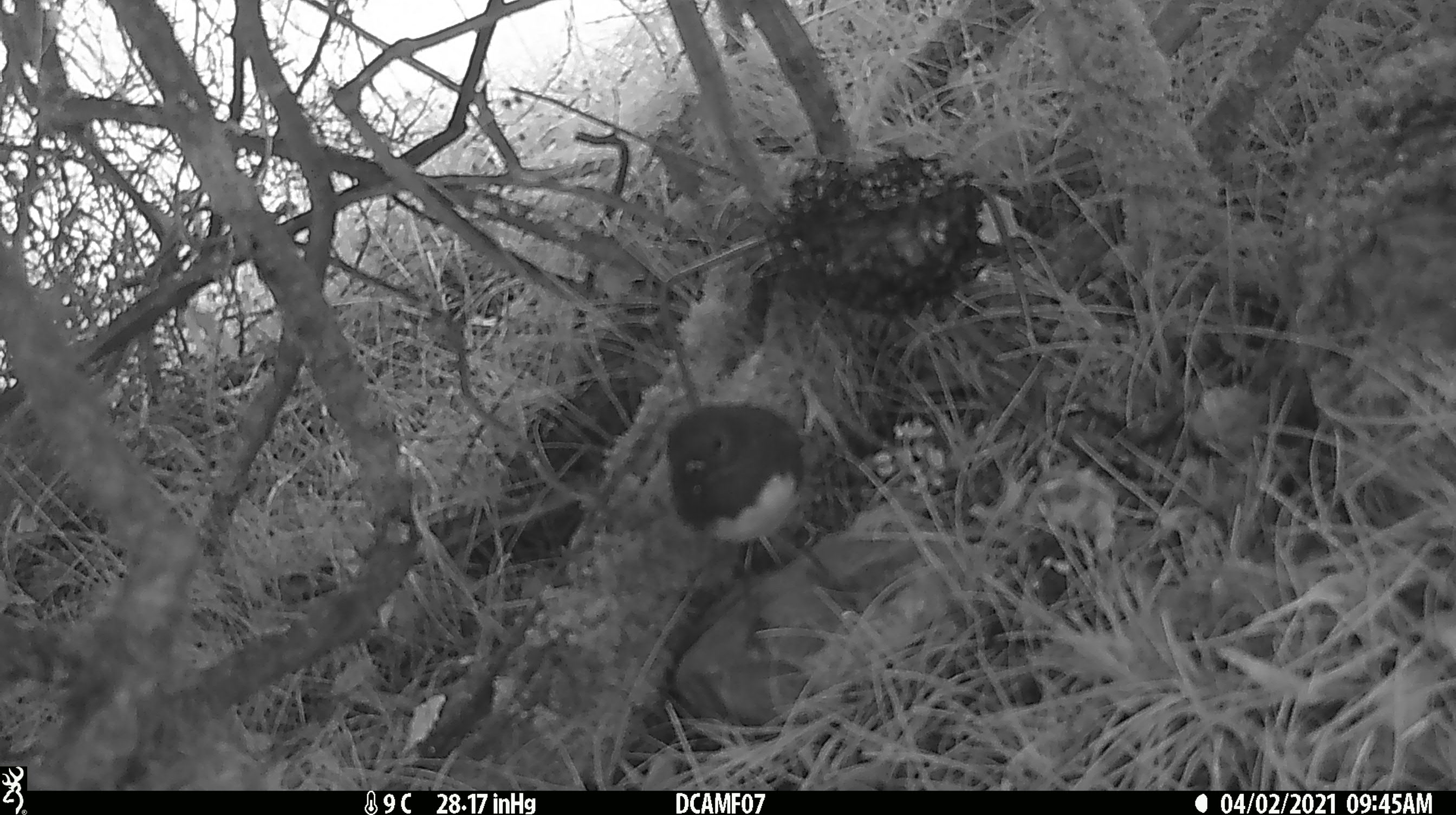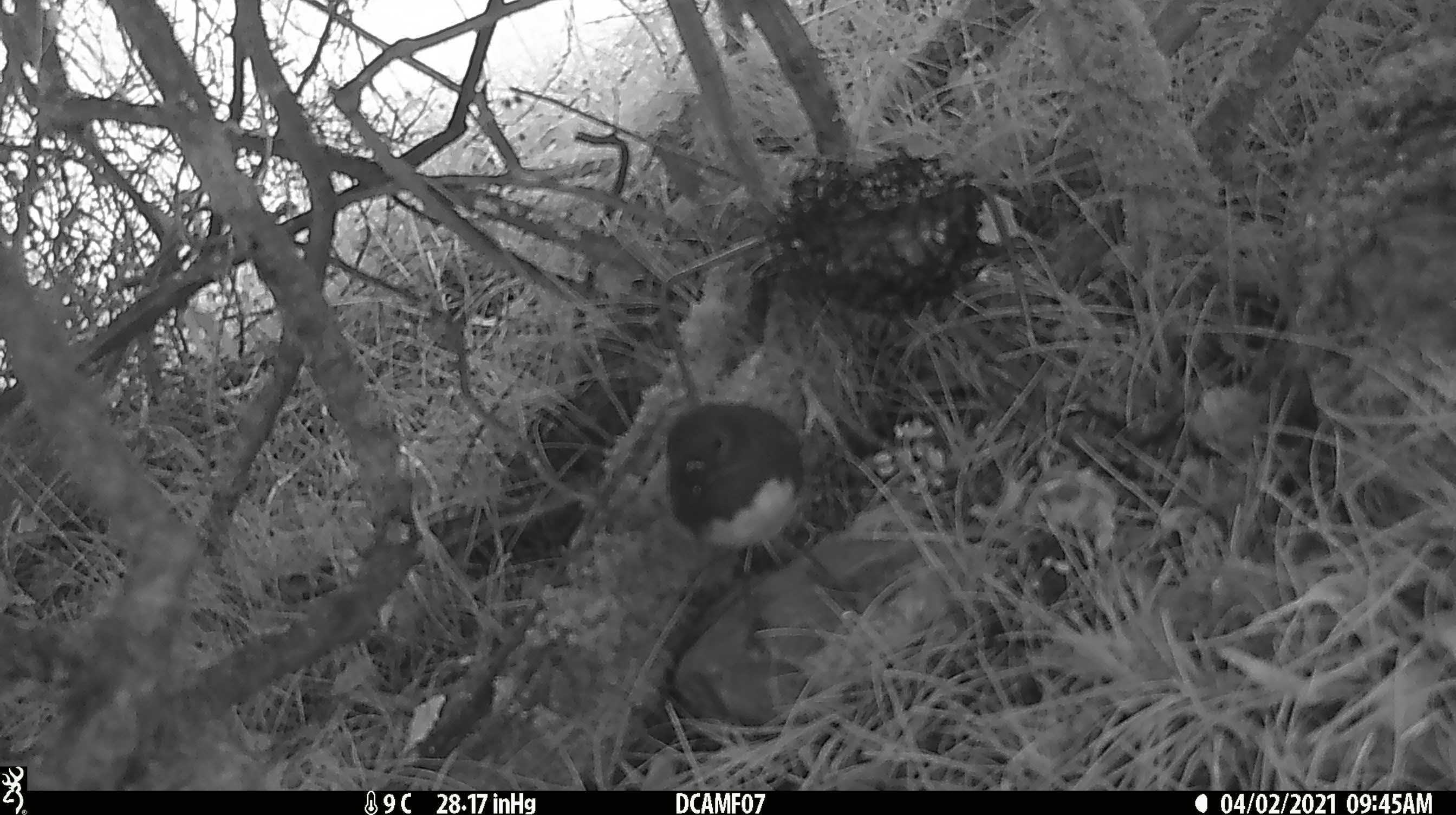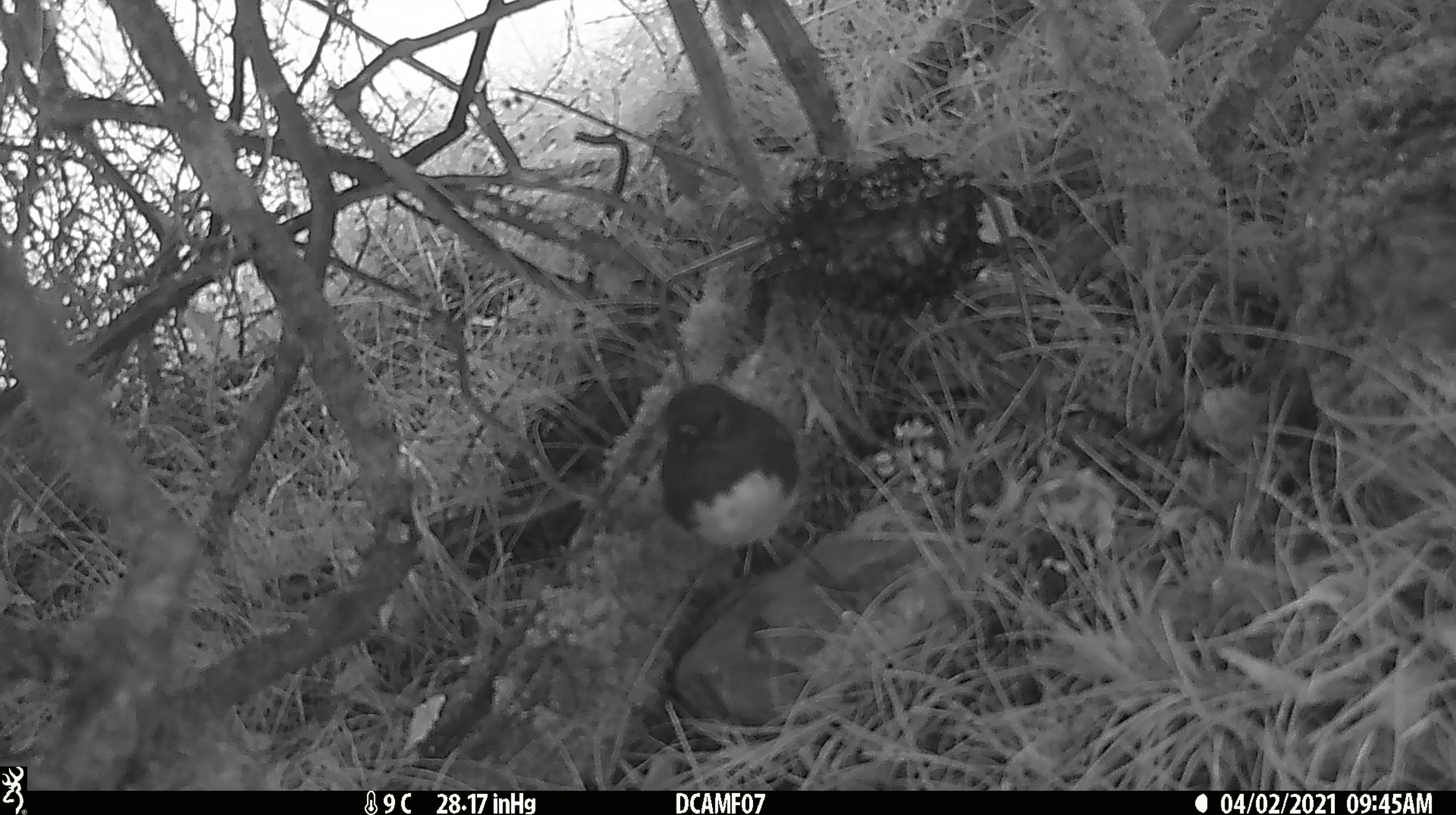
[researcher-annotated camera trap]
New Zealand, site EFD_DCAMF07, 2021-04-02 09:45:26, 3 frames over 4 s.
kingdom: Animalia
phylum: Chordata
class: Aves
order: Passeriformes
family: Petroicidae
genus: Petroica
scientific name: Petroica australis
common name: new zealand robin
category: robin